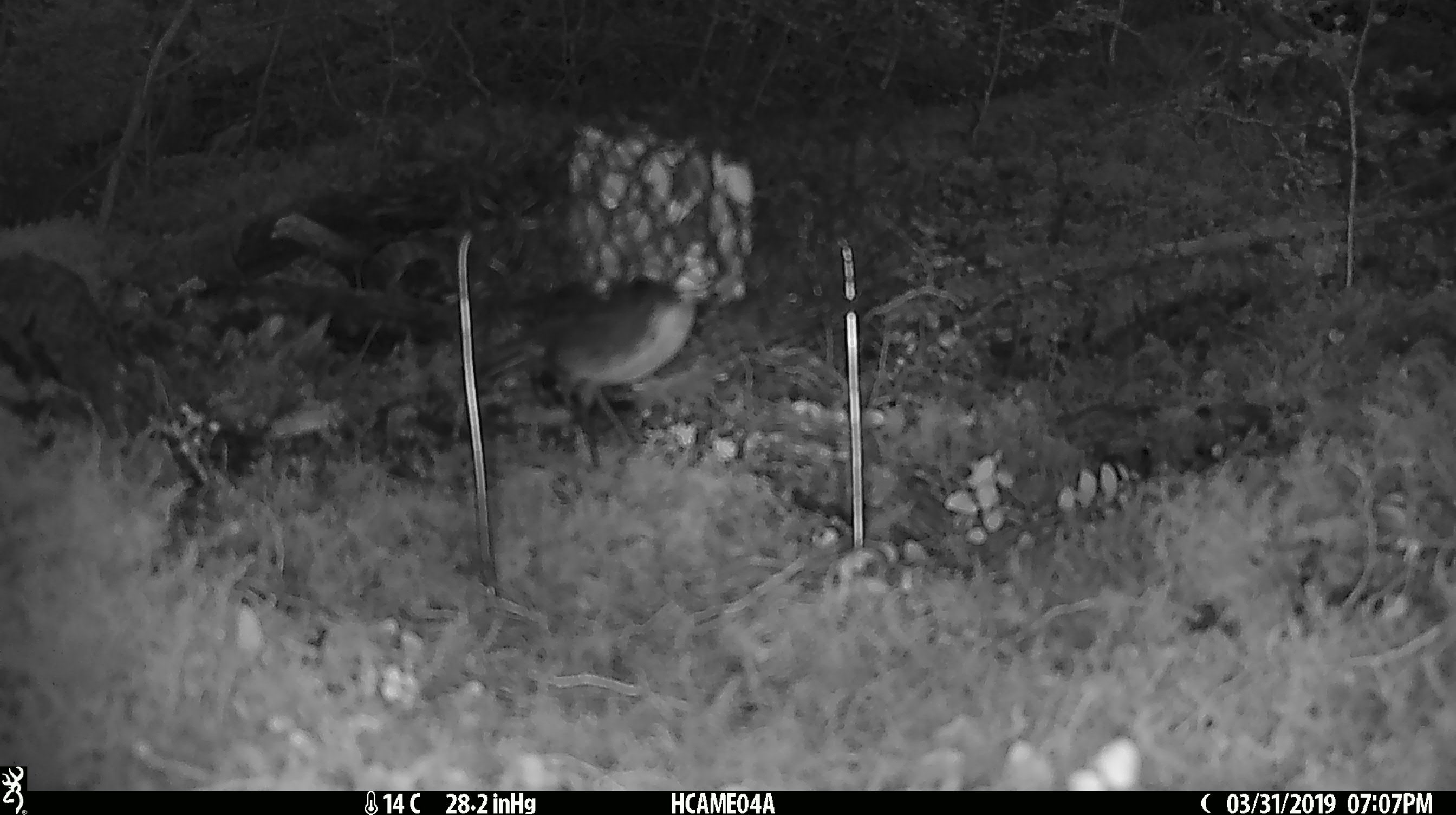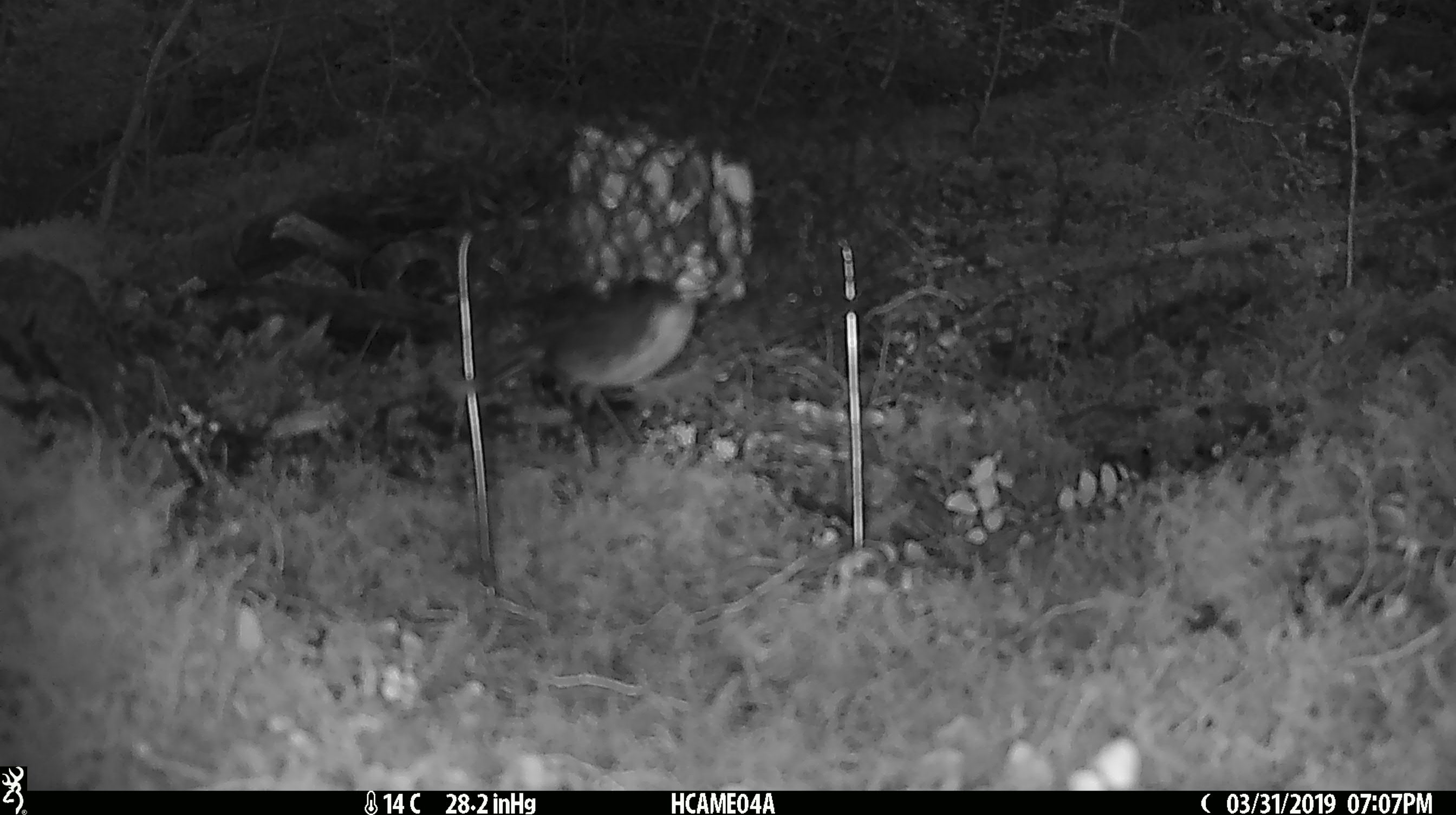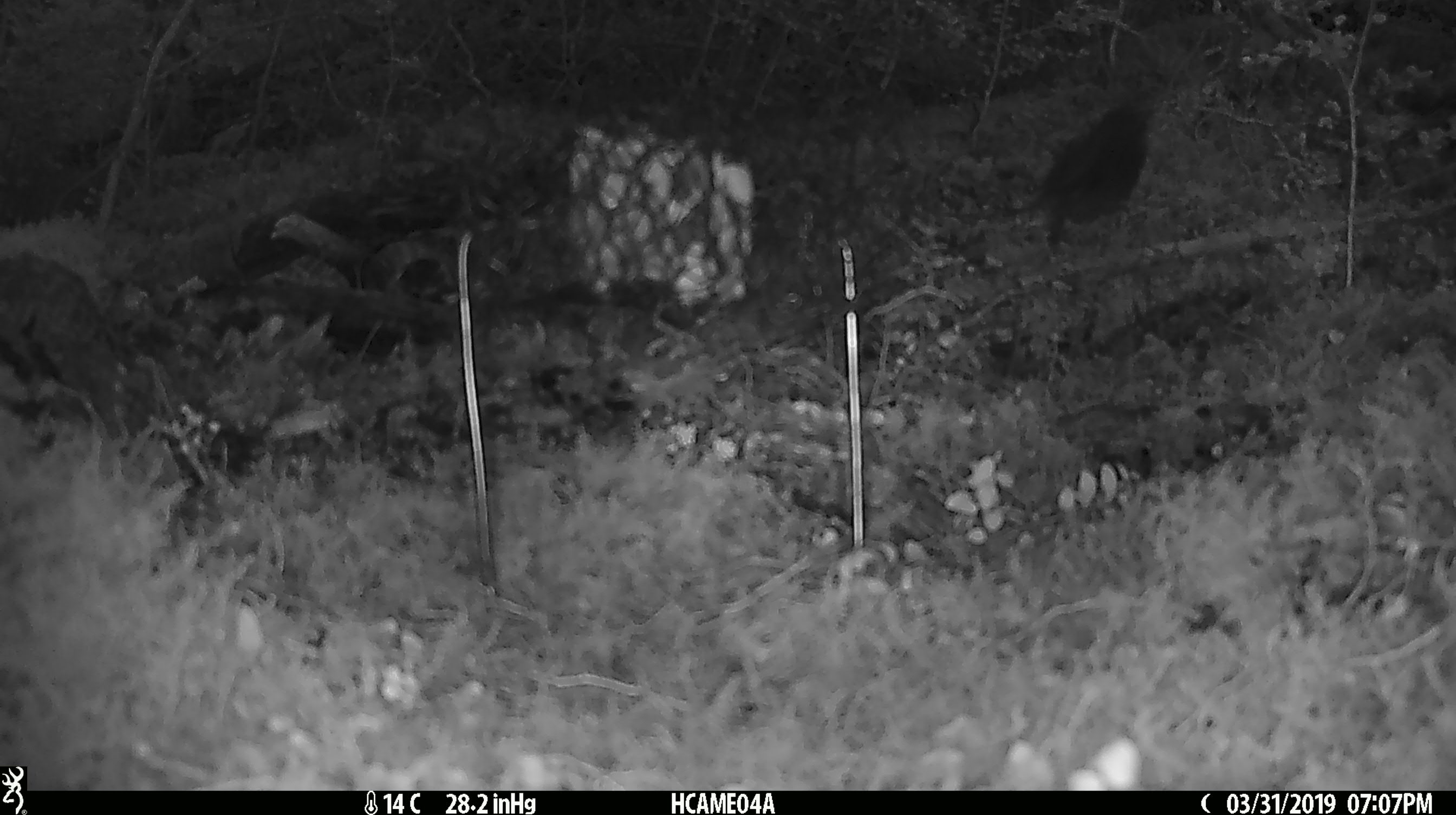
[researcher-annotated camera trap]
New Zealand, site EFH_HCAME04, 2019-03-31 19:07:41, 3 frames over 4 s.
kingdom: Animalia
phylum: Chordata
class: Aves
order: Passeriformes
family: Petroicidae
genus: Petroica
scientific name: Petroica australis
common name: new zealand robin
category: robin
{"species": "robin (new zealand robin) (Petroica australis)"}